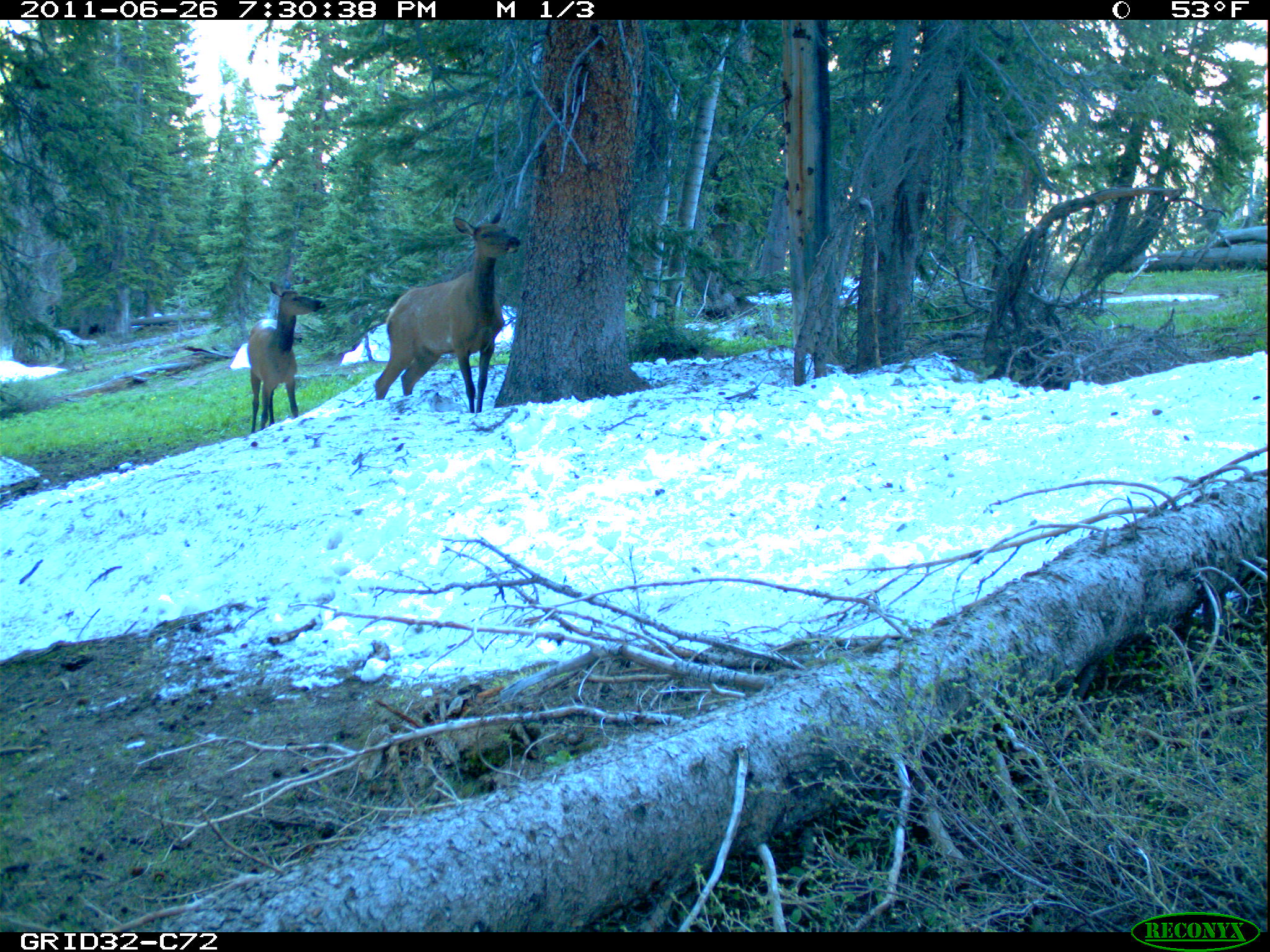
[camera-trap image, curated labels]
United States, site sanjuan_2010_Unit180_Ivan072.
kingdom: Animalia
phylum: Chordata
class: Mammalia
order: Artiodactyla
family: Cervidae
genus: Cervus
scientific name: Cervus elaphus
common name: red deer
Cervus elaphus (red deer).